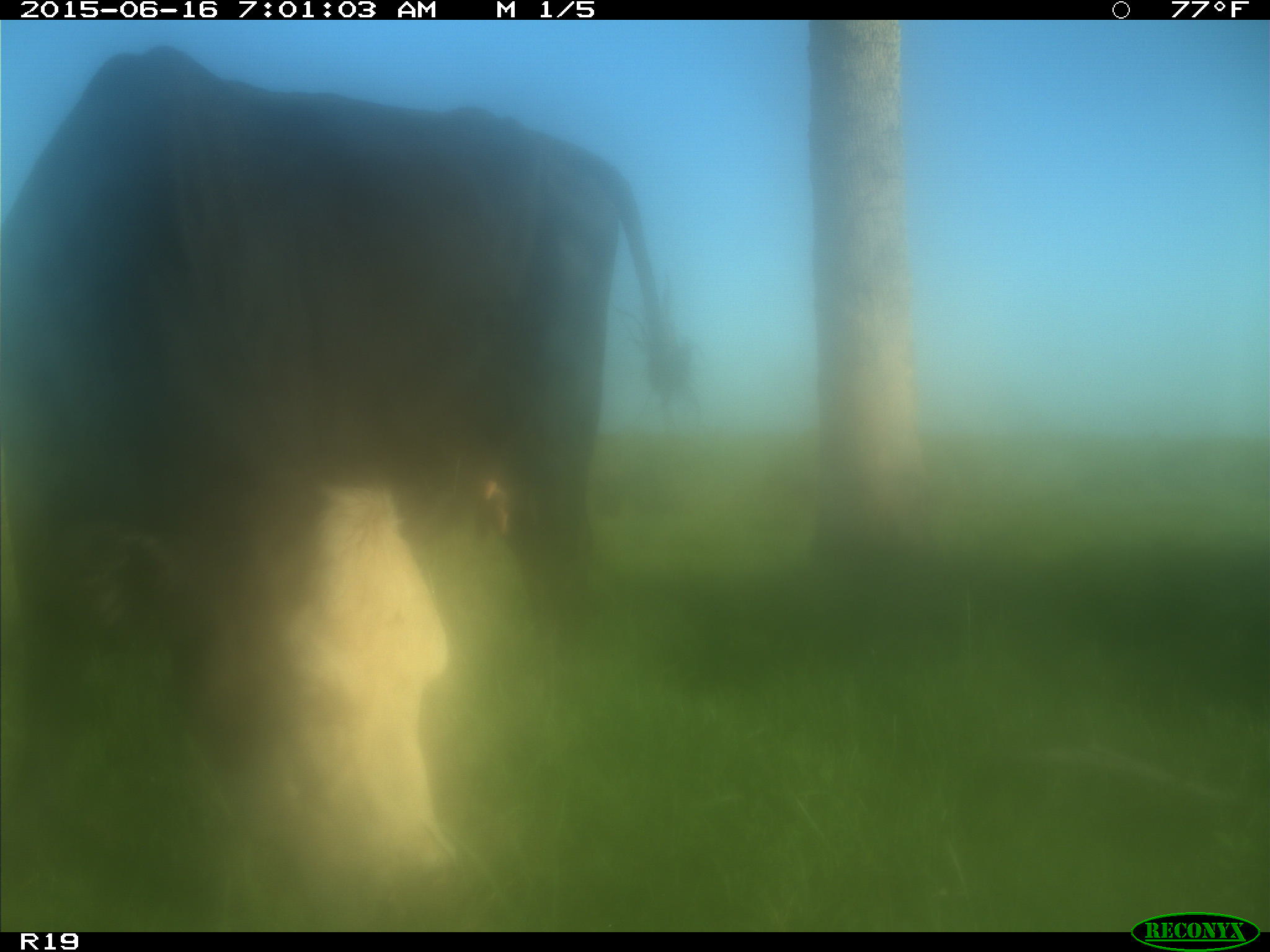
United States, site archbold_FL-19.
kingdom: Animalia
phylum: Chordata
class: Mammalia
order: Artiodactyla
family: Bovidae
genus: Bos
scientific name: Bos taurus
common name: domestic cow